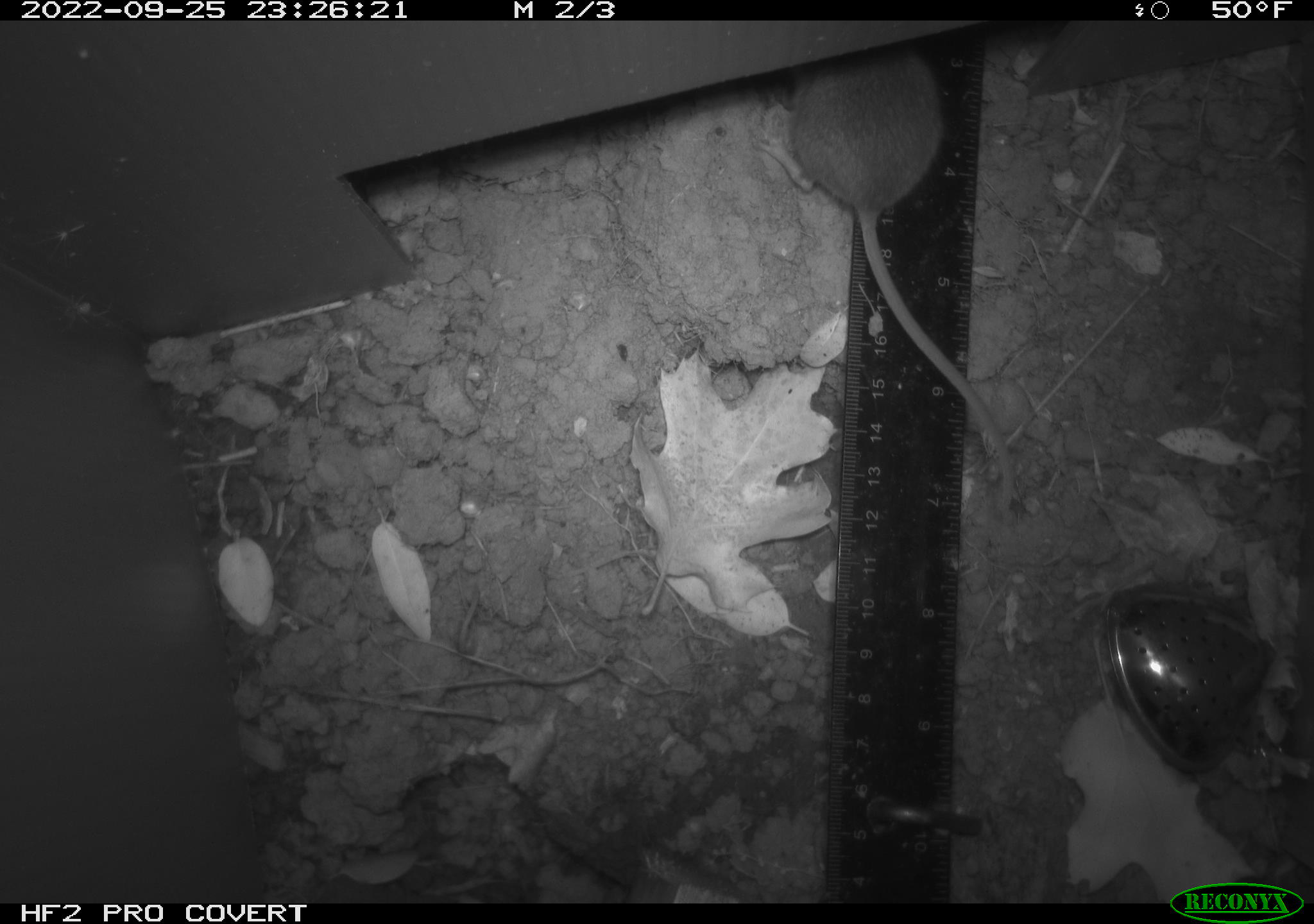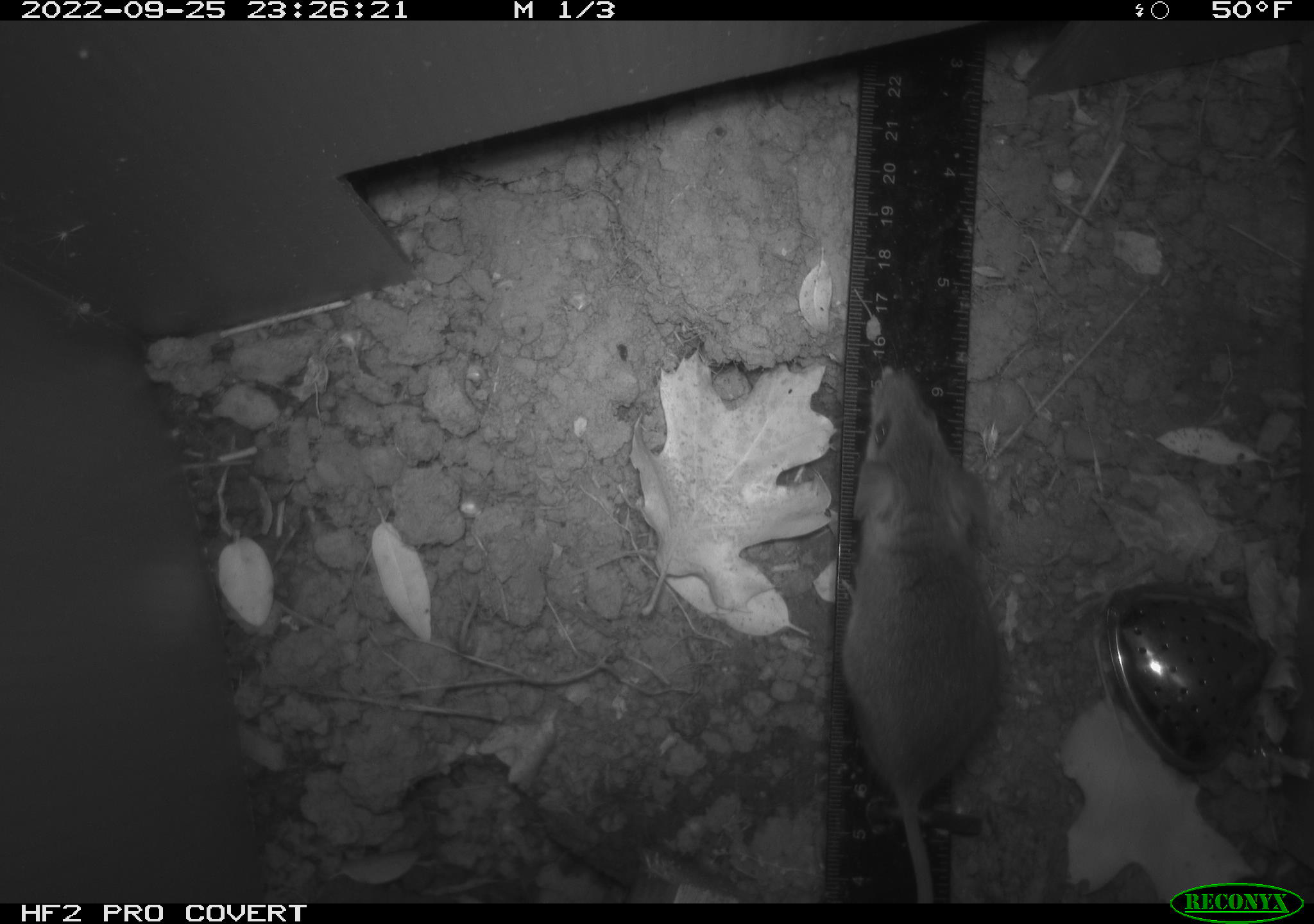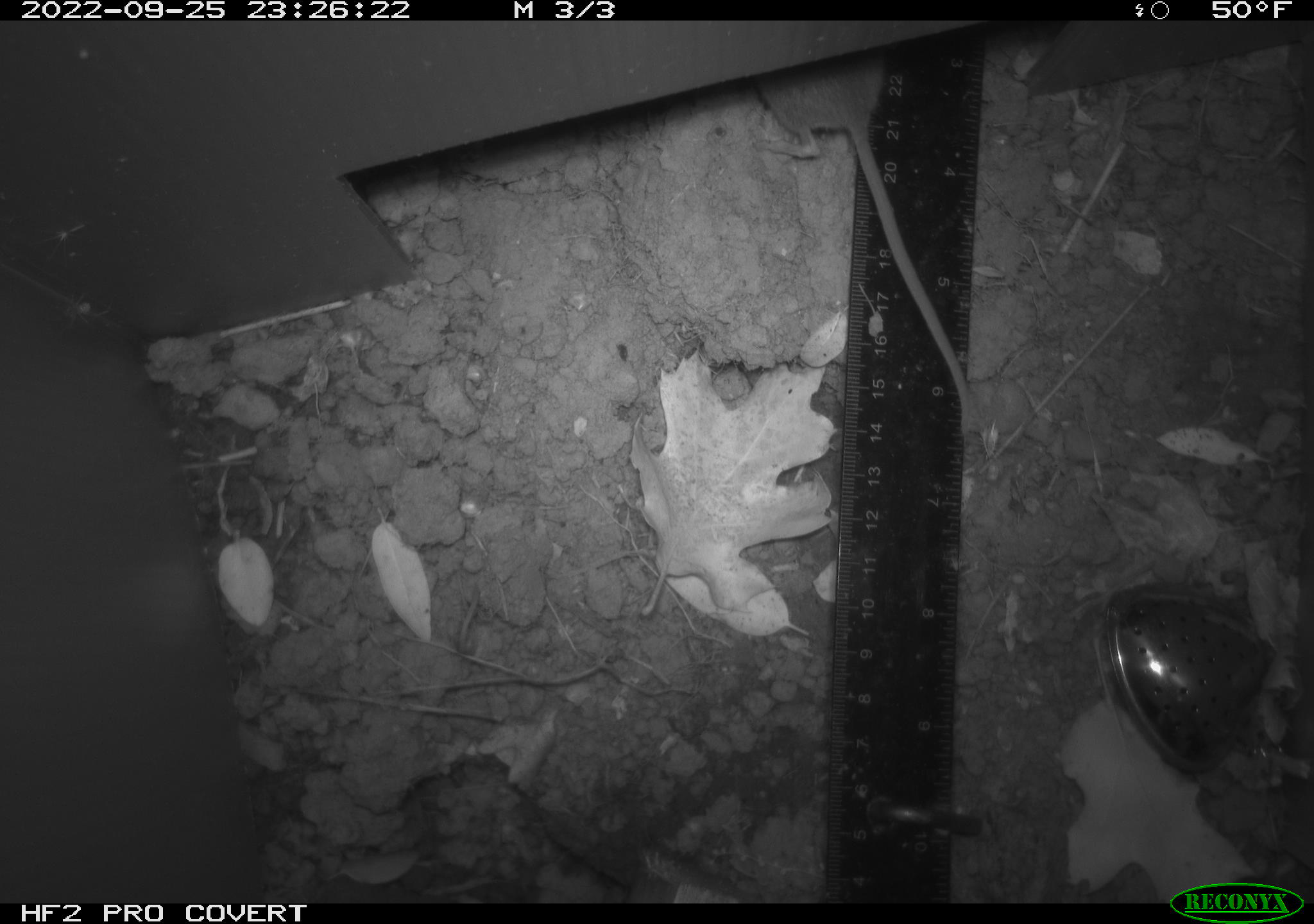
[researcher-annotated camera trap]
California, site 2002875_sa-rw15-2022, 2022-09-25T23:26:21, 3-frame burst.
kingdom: Animalia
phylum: Chordata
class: Mammalia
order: Rodentia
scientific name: Rodentia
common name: mouse species